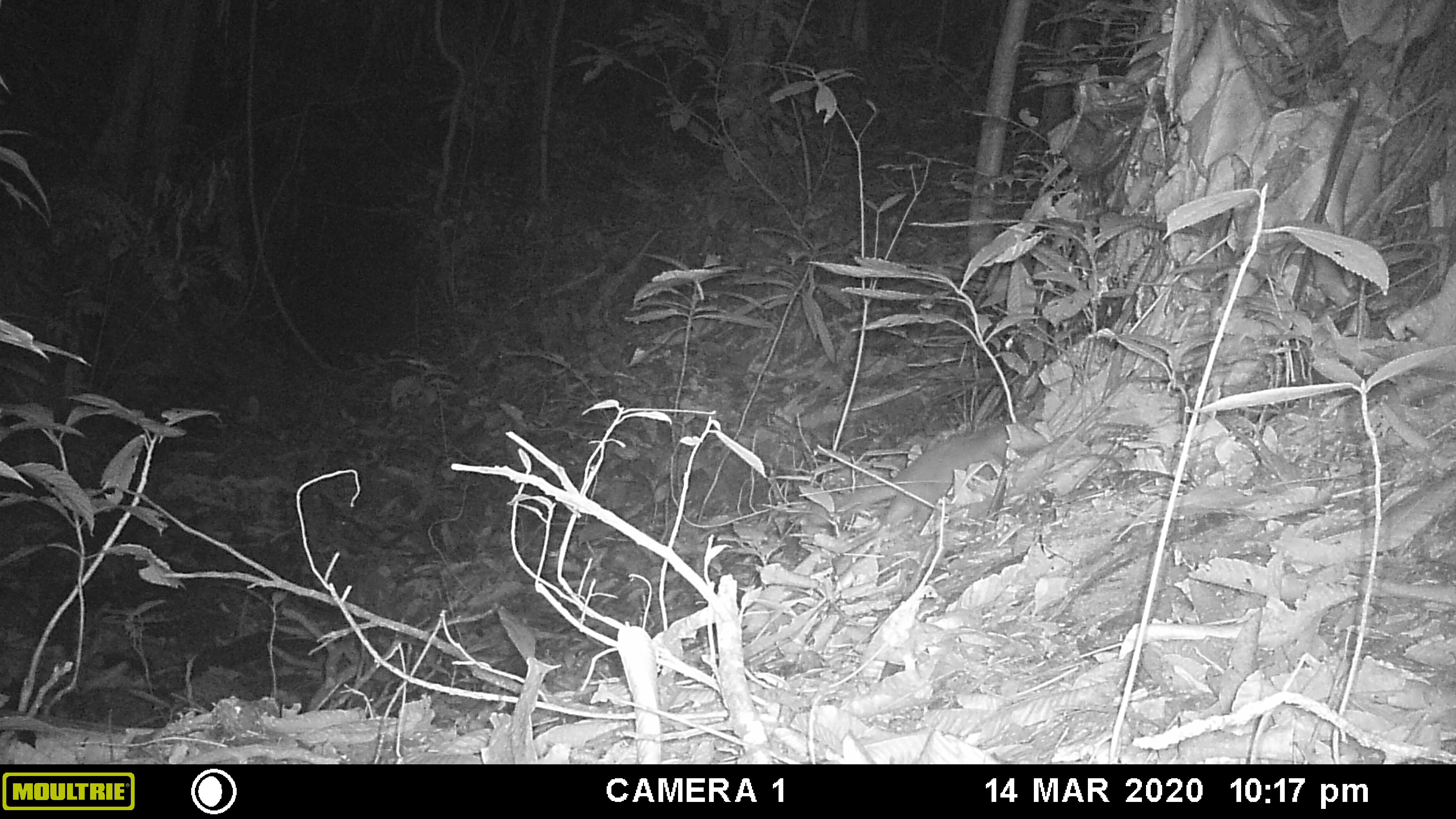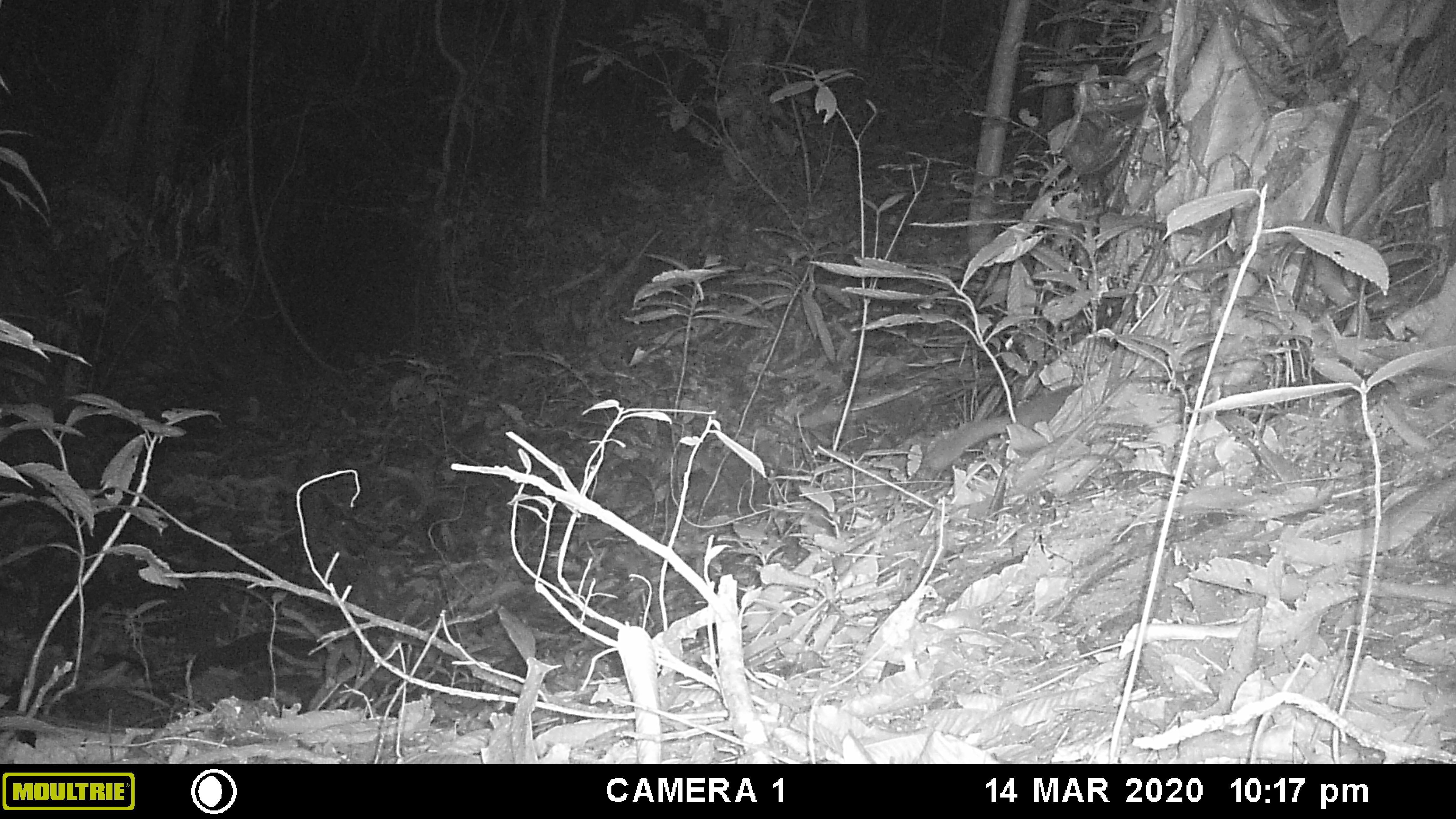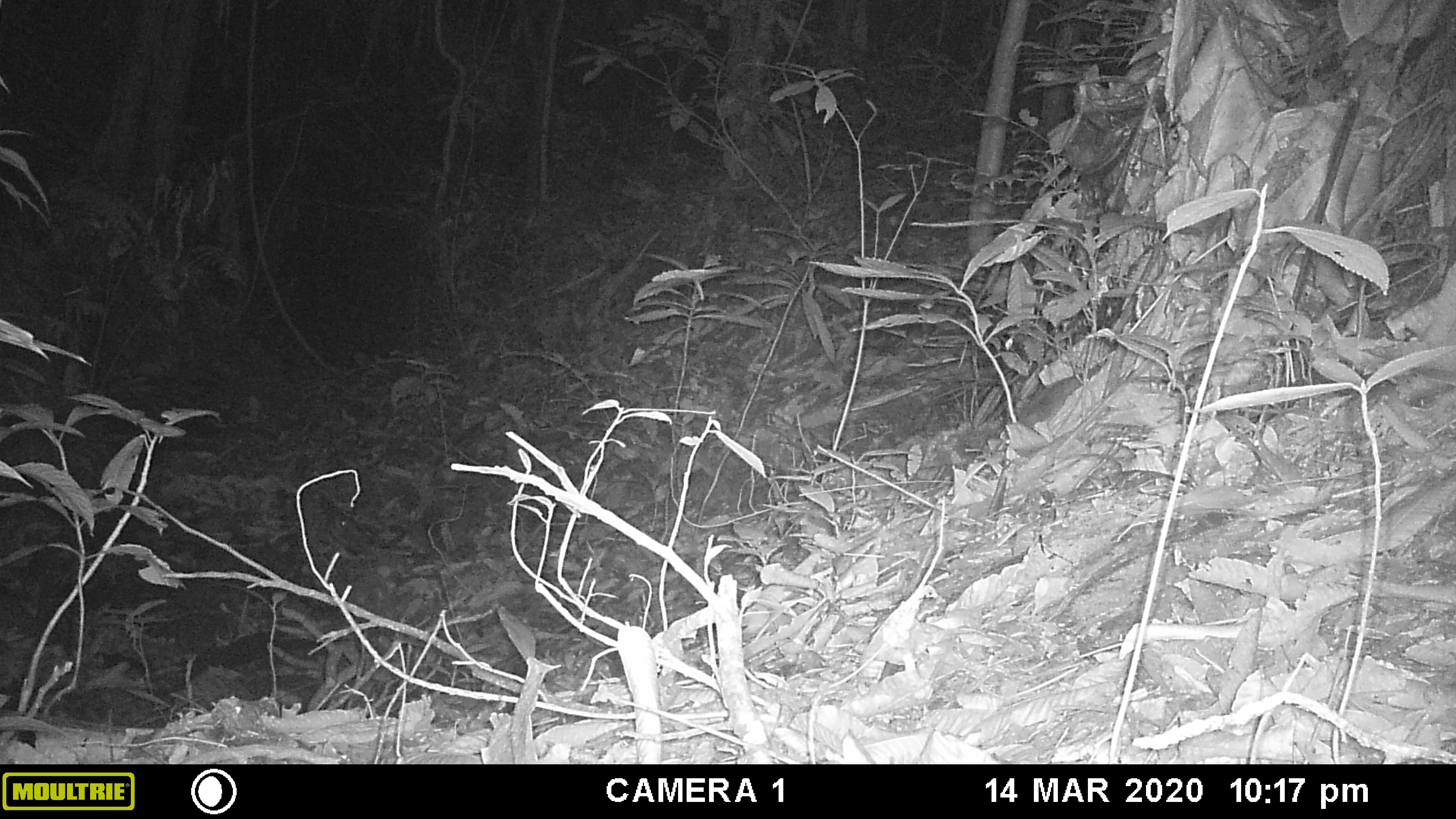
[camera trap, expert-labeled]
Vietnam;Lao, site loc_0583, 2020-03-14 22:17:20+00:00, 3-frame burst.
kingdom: Animalia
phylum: Chordata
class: Mammalia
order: Carnivora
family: Mustelidae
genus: Melogale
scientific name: Melogale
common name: ferret badger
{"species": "ferret badger (Melogale)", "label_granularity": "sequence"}